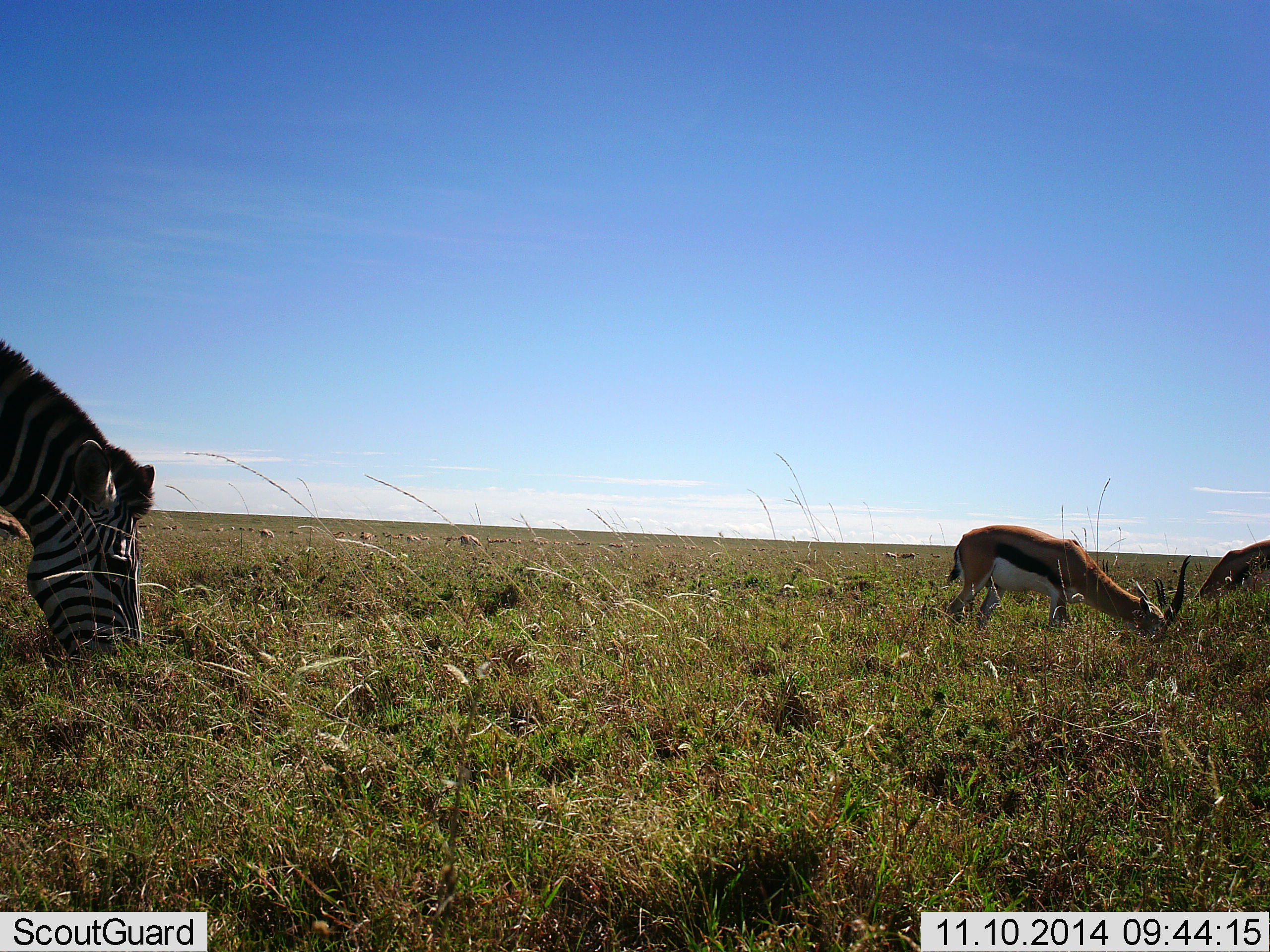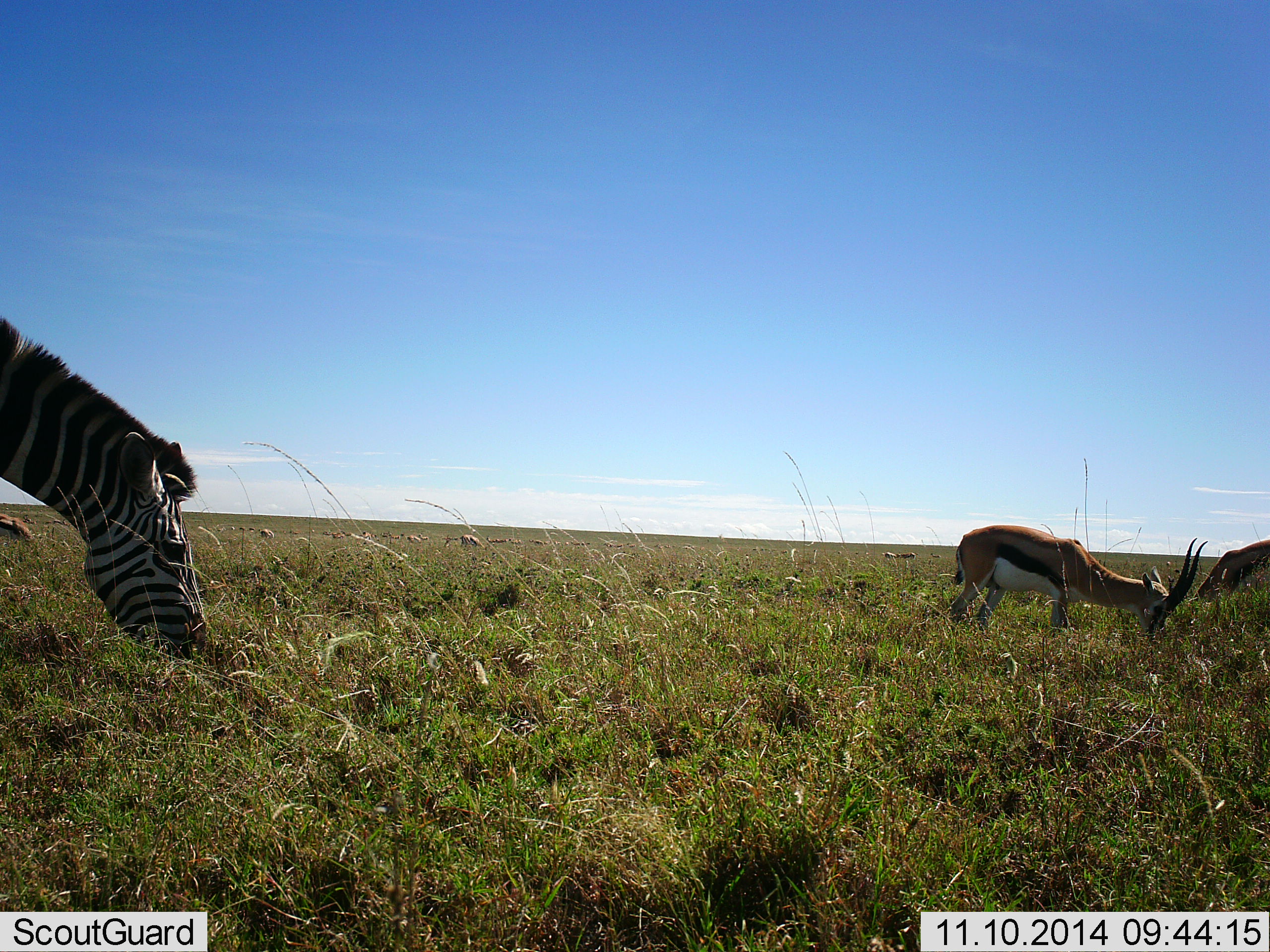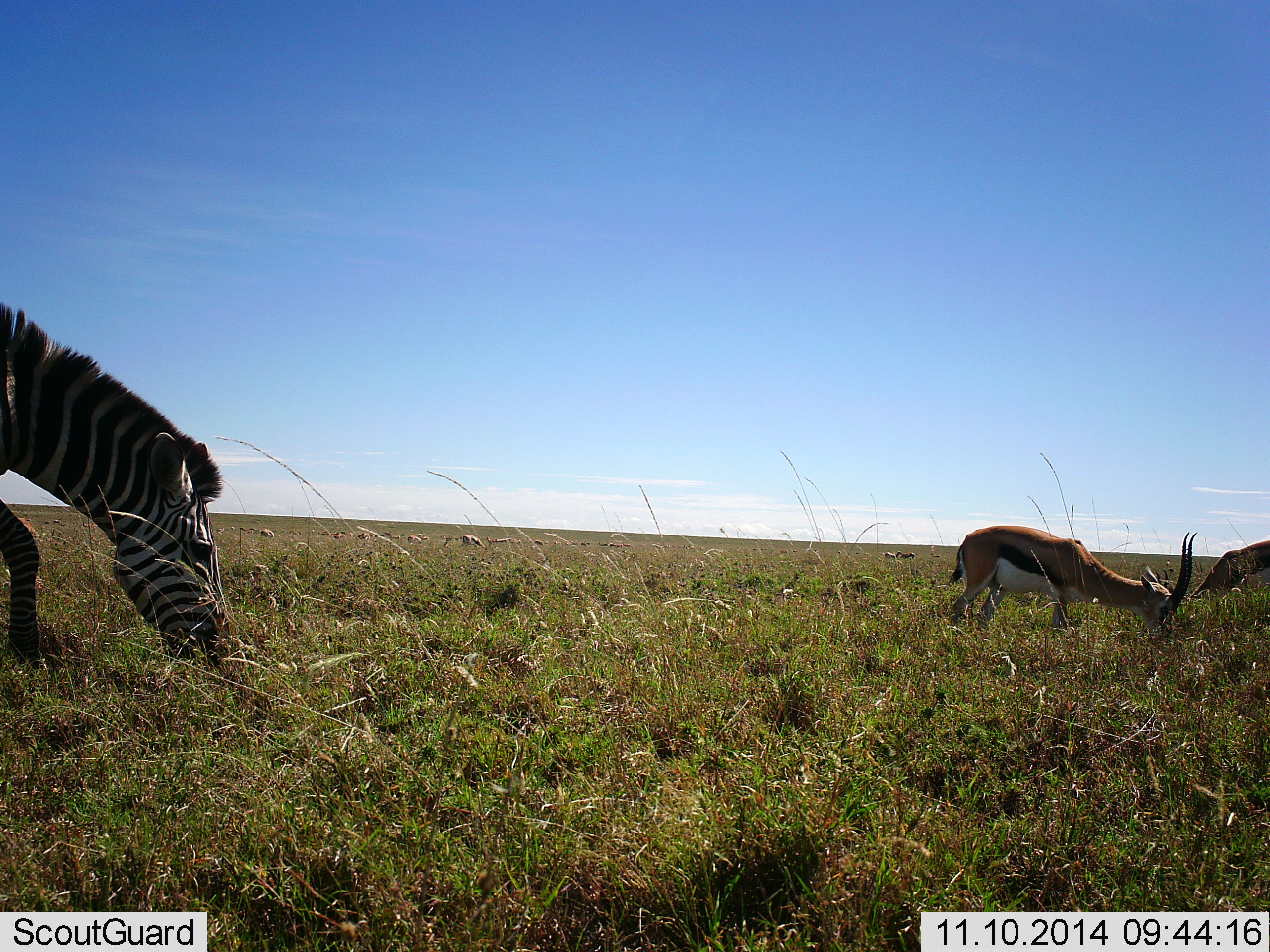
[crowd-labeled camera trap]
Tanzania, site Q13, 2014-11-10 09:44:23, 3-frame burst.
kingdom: Animalia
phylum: Chordata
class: Mammalia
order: Artiodactyla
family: Bovidae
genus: Eudorcas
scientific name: Eudorcas thomsonii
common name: thomson's gazelle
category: gazellethomsons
Gazellethomsons (thomson's gazelle) (Eudorcas thomsonii), count 3. Behavior (volunteer vote fractions): standing 10%, resting 0%, moving 20%, interacting 0%. Young present (vote fraction): 0%. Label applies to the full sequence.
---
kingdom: Animalia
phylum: Chordata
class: Mammalia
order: Perissodactyla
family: Equidae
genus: Equus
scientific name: Equus quagga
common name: plains zebra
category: zebra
Zebra (plains zebra) (Equus quagga), count 1. Behavior (volunteer vote fractions): standing 8%, resting 0%, moving 17%, interacting 0%. Young present (vote fraction): 0%. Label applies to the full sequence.